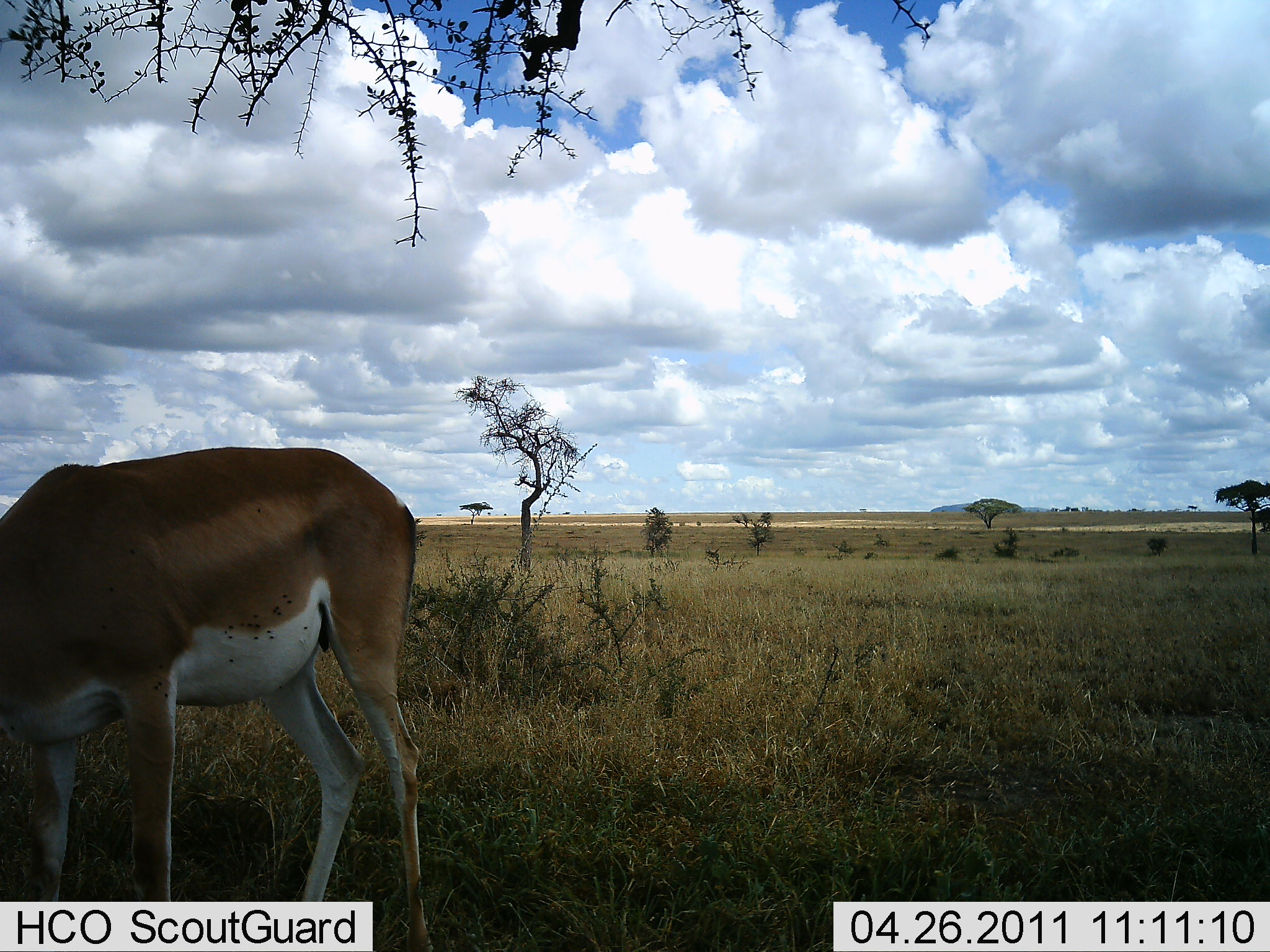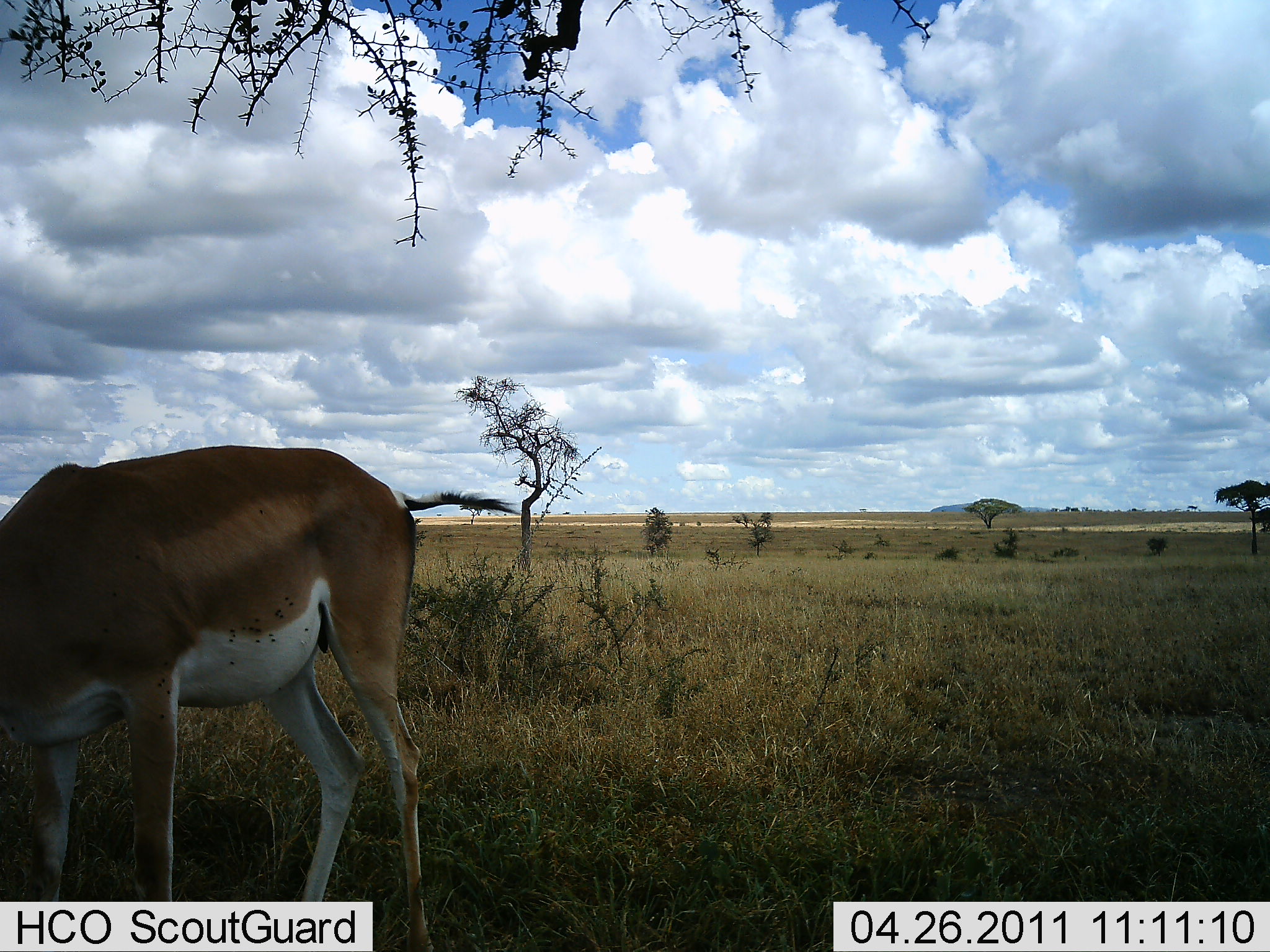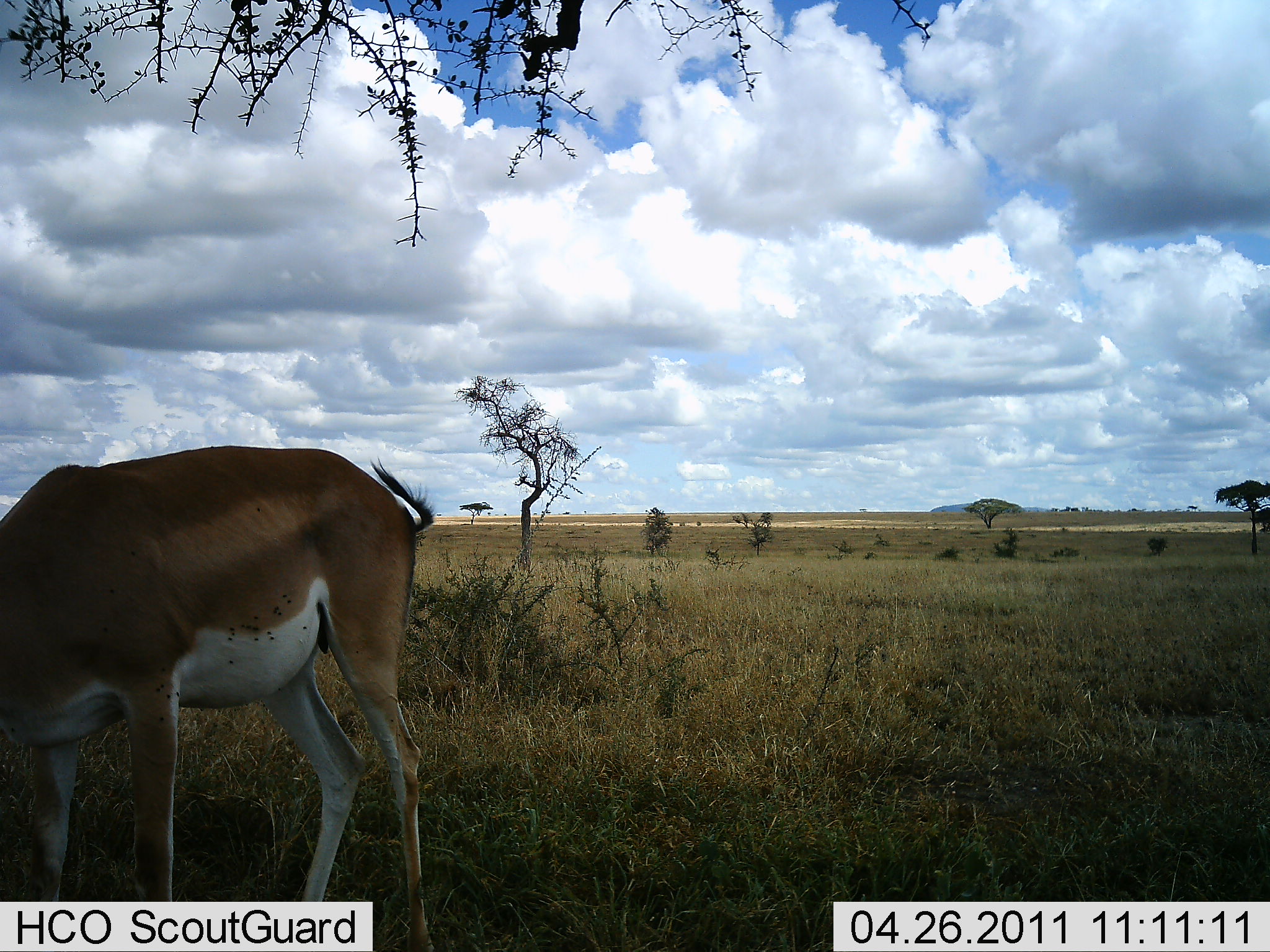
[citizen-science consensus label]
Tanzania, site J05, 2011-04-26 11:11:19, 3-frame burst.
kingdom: Animalia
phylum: Chordata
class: Mammalia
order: Artiodactyla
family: Bovidae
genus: Nanger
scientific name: Nanger granti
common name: grant's gazelle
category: gazellegrants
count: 1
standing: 8%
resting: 0%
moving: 0%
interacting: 0%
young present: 0%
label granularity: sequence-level